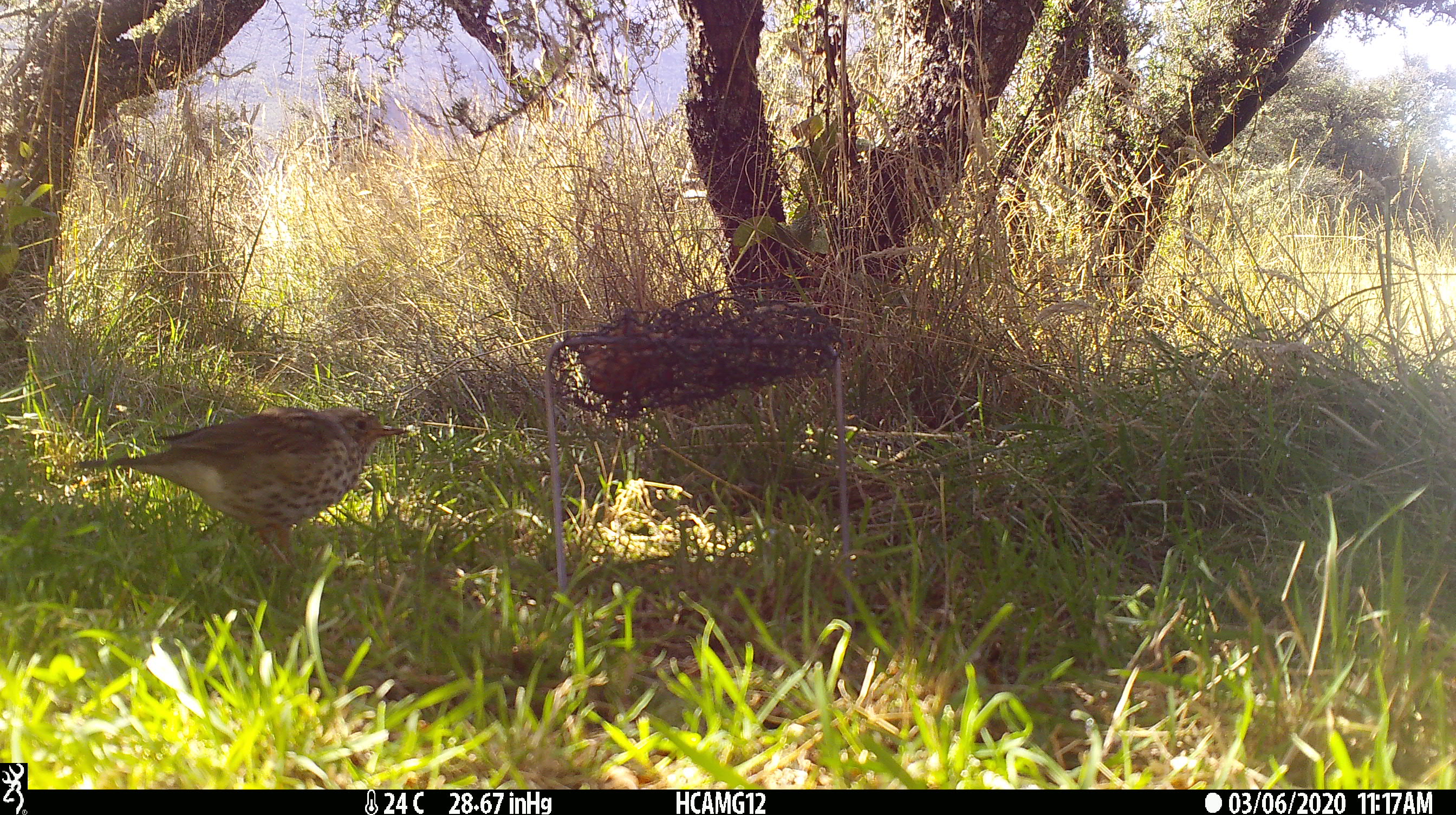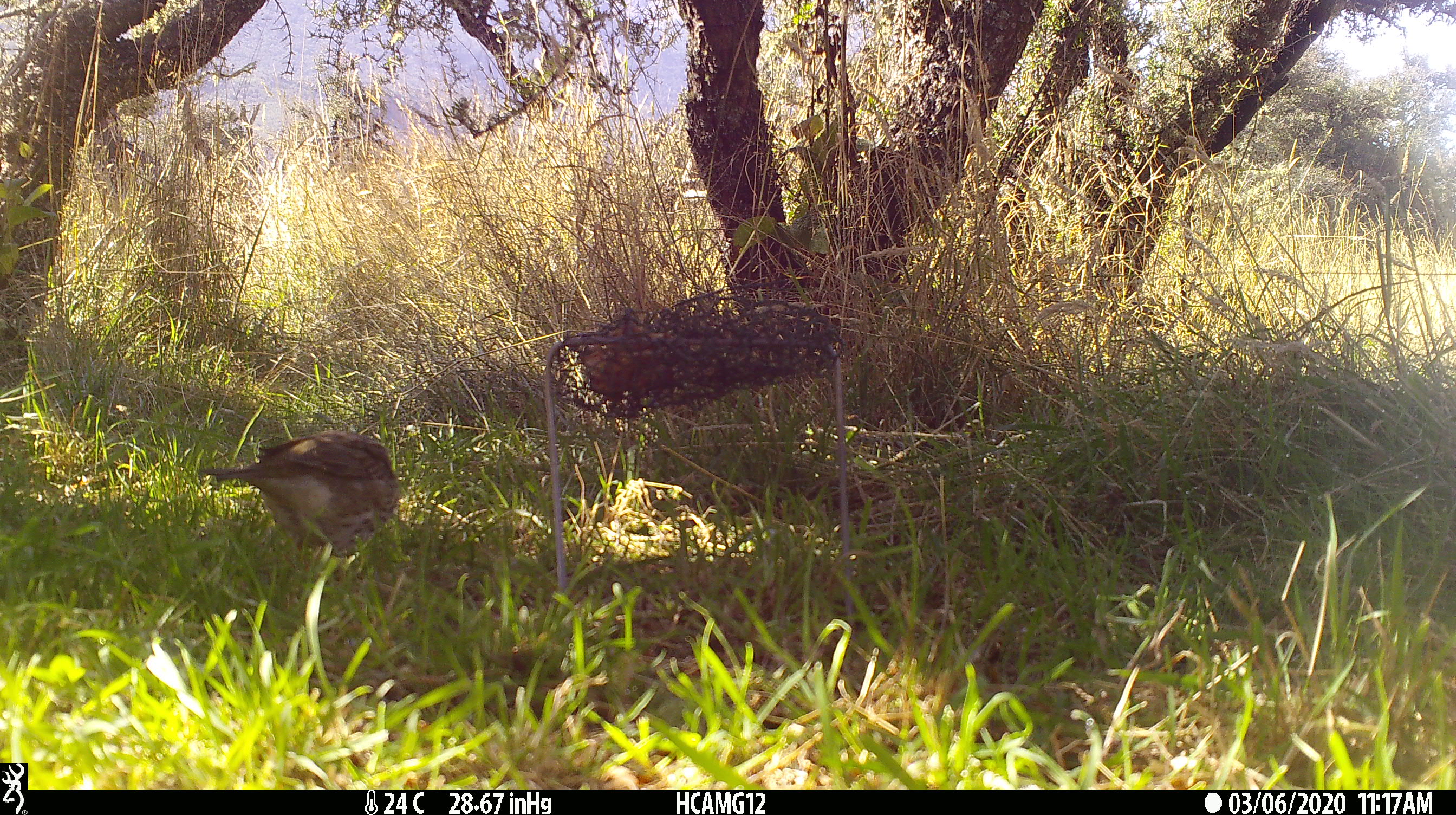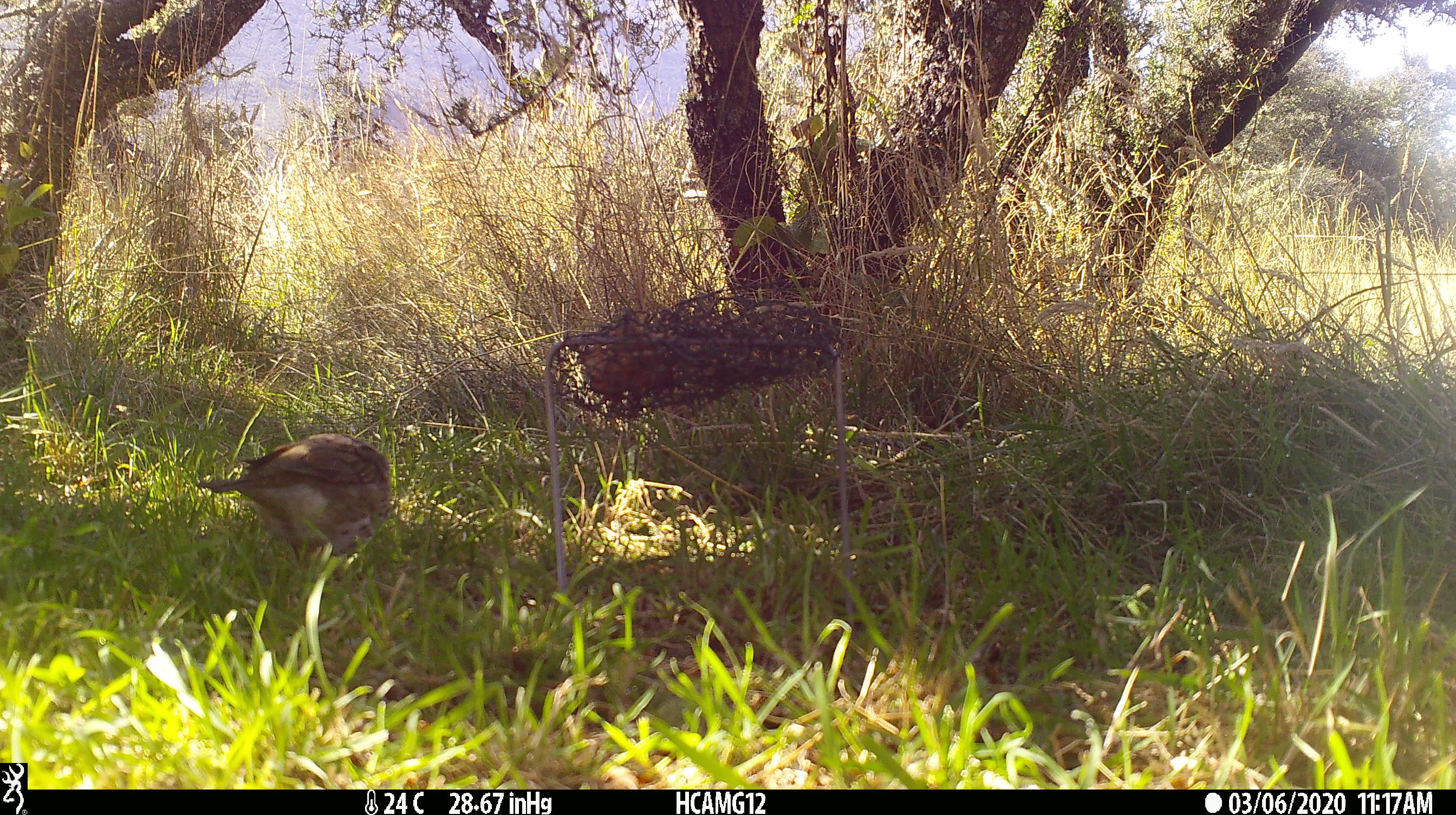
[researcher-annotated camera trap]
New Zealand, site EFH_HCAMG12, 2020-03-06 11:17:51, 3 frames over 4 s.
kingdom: Animalia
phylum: Chordata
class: Aves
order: Passeriformes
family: Turdidae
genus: Turdus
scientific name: Turdus philomelos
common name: song thrush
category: thrush